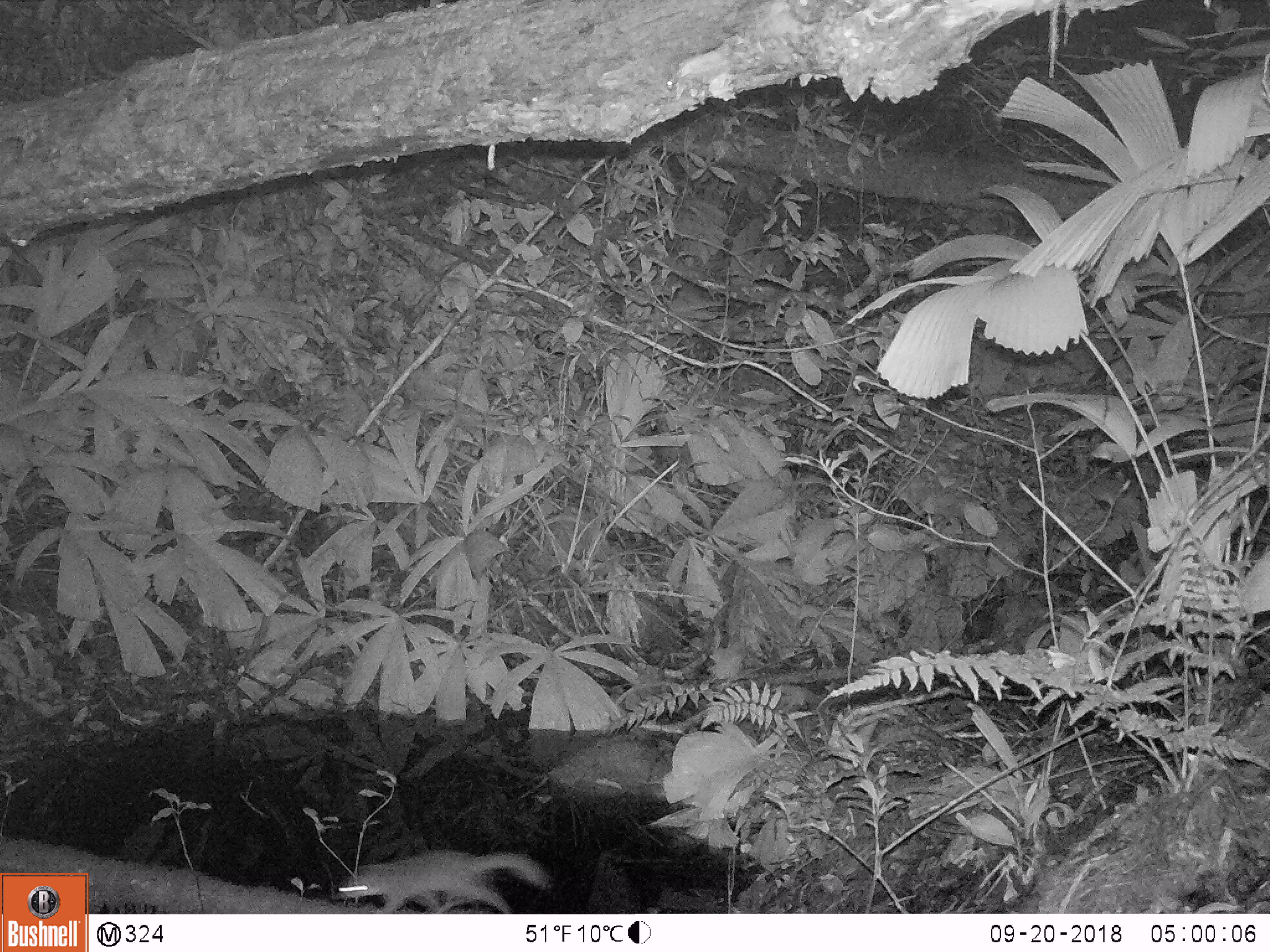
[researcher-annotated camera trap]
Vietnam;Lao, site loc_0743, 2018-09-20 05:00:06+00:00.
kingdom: Animalia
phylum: Chordata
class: Mammalia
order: Carnivora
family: Mustelidae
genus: Melogale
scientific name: Melogale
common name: ferret badger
Ferret badger (Melogale). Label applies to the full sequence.